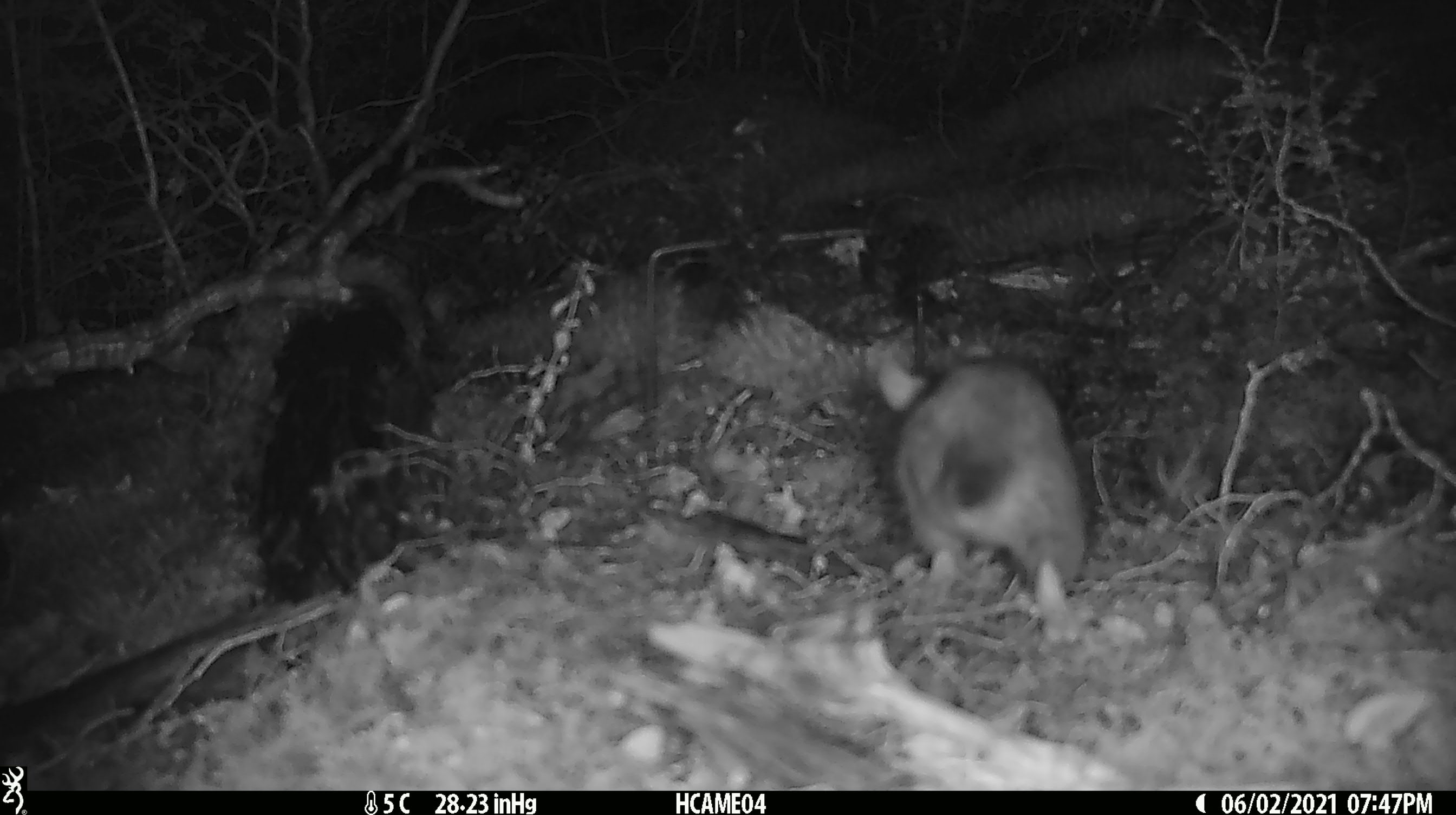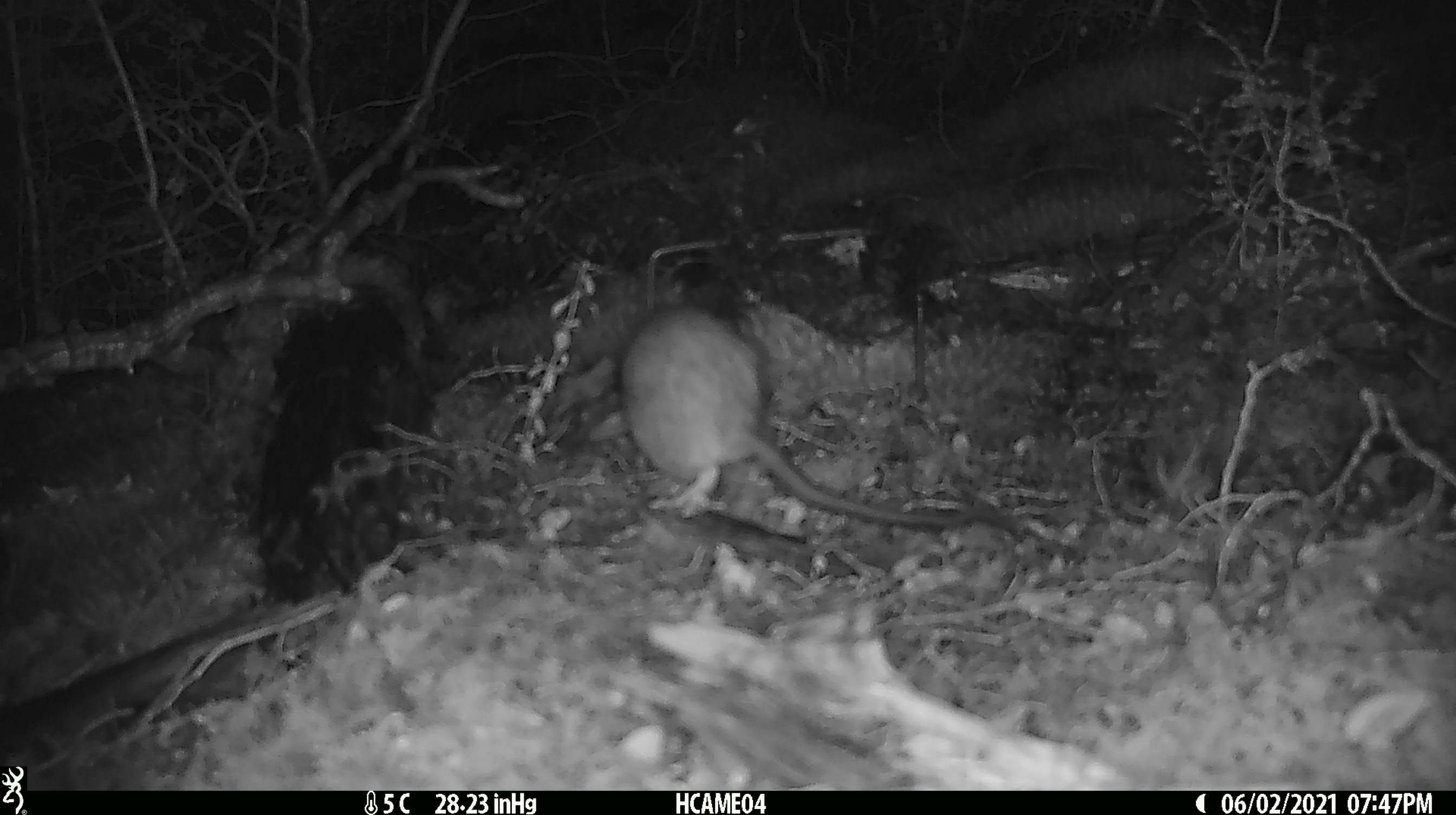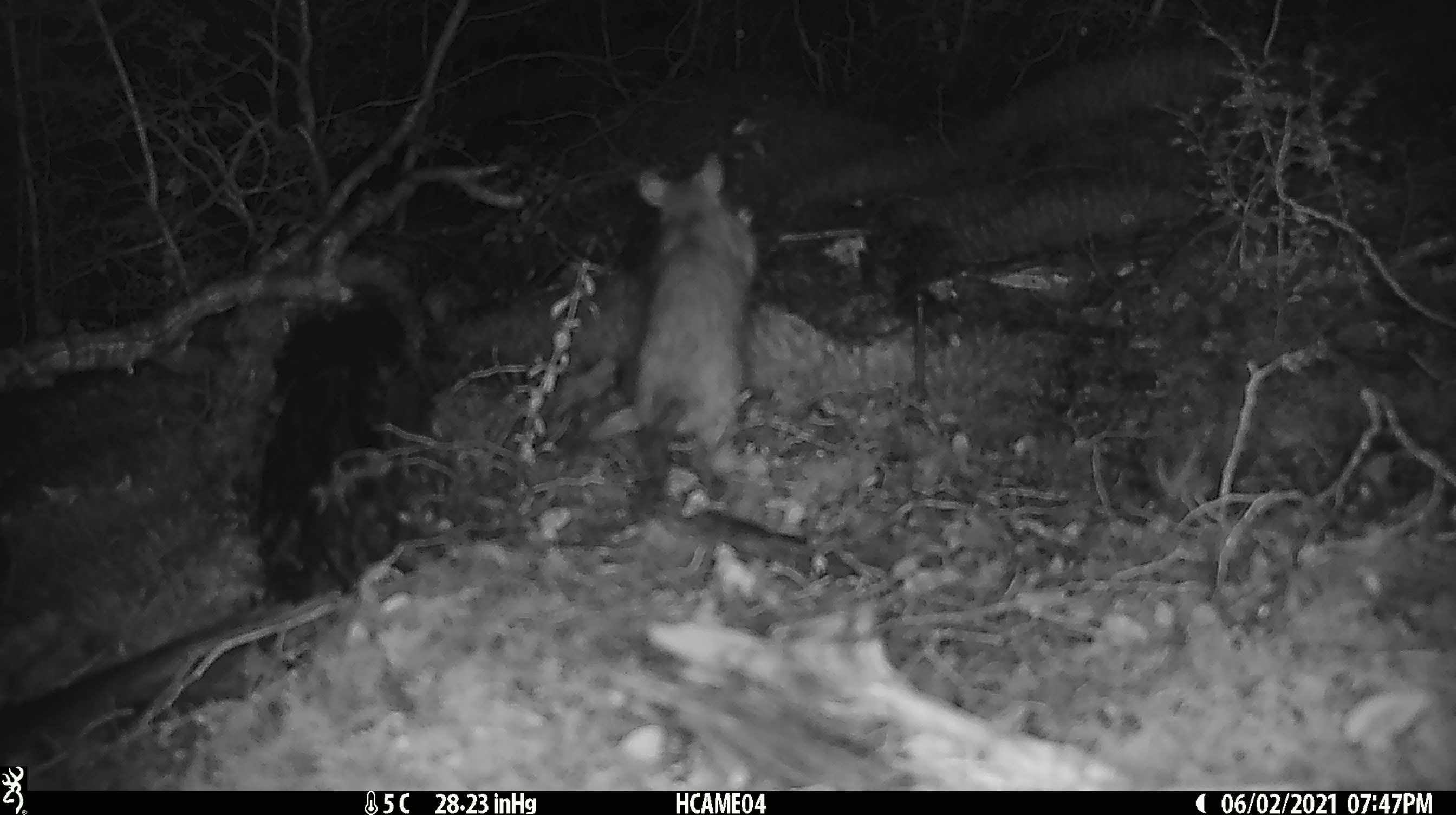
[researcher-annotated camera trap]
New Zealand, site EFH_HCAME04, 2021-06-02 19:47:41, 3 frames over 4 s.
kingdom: Animalia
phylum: Chordata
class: Mammalia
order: Rodentia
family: Muridae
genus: Rattus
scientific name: Rattus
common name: rat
Rat (Rattus).